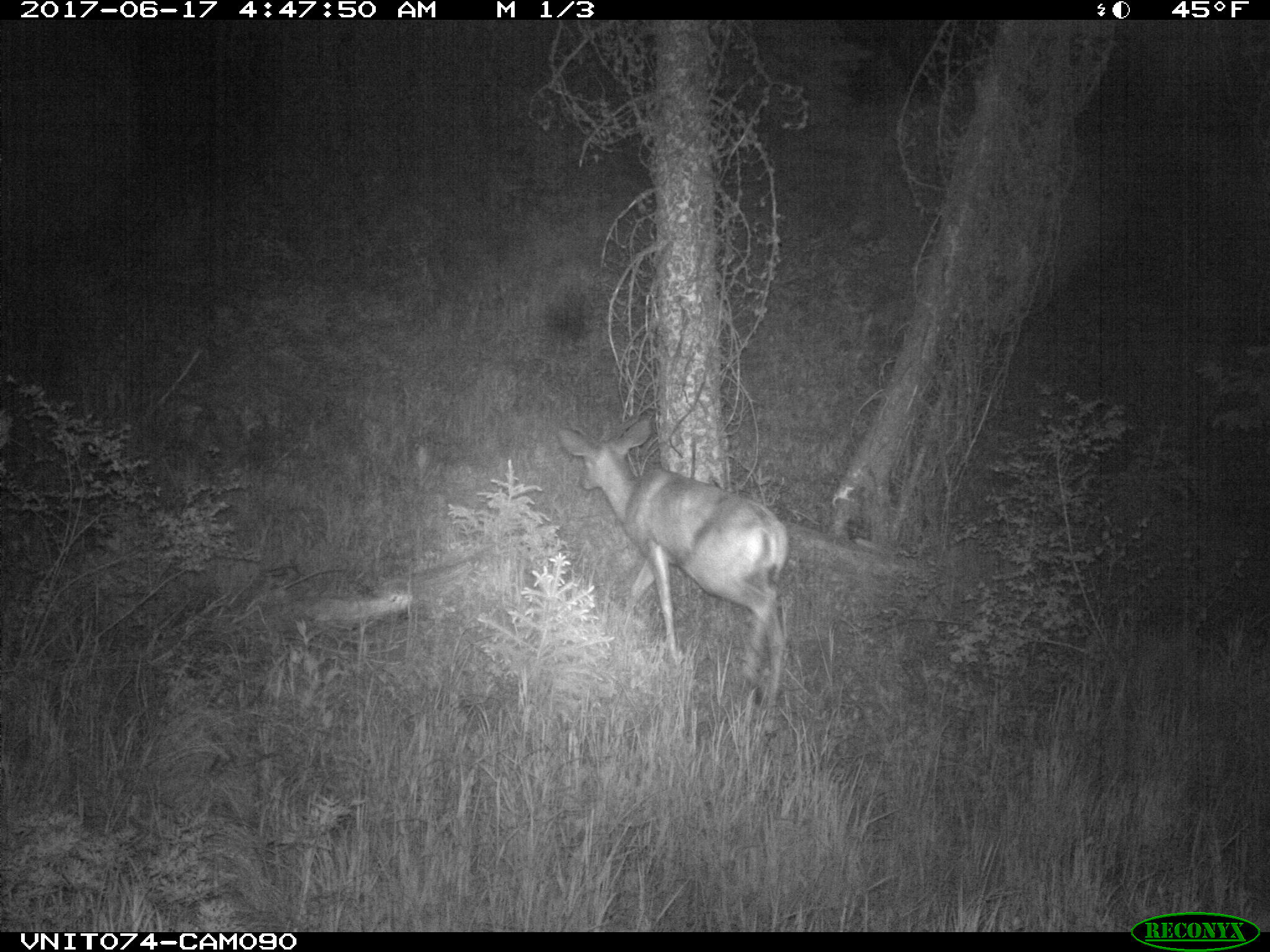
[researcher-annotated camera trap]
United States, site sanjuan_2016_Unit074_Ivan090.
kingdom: Animalia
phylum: Chordata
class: Mammalia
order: Artiodactyla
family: Cervidae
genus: Odocoileus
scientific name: Odocoileus hemionus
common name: mule deer